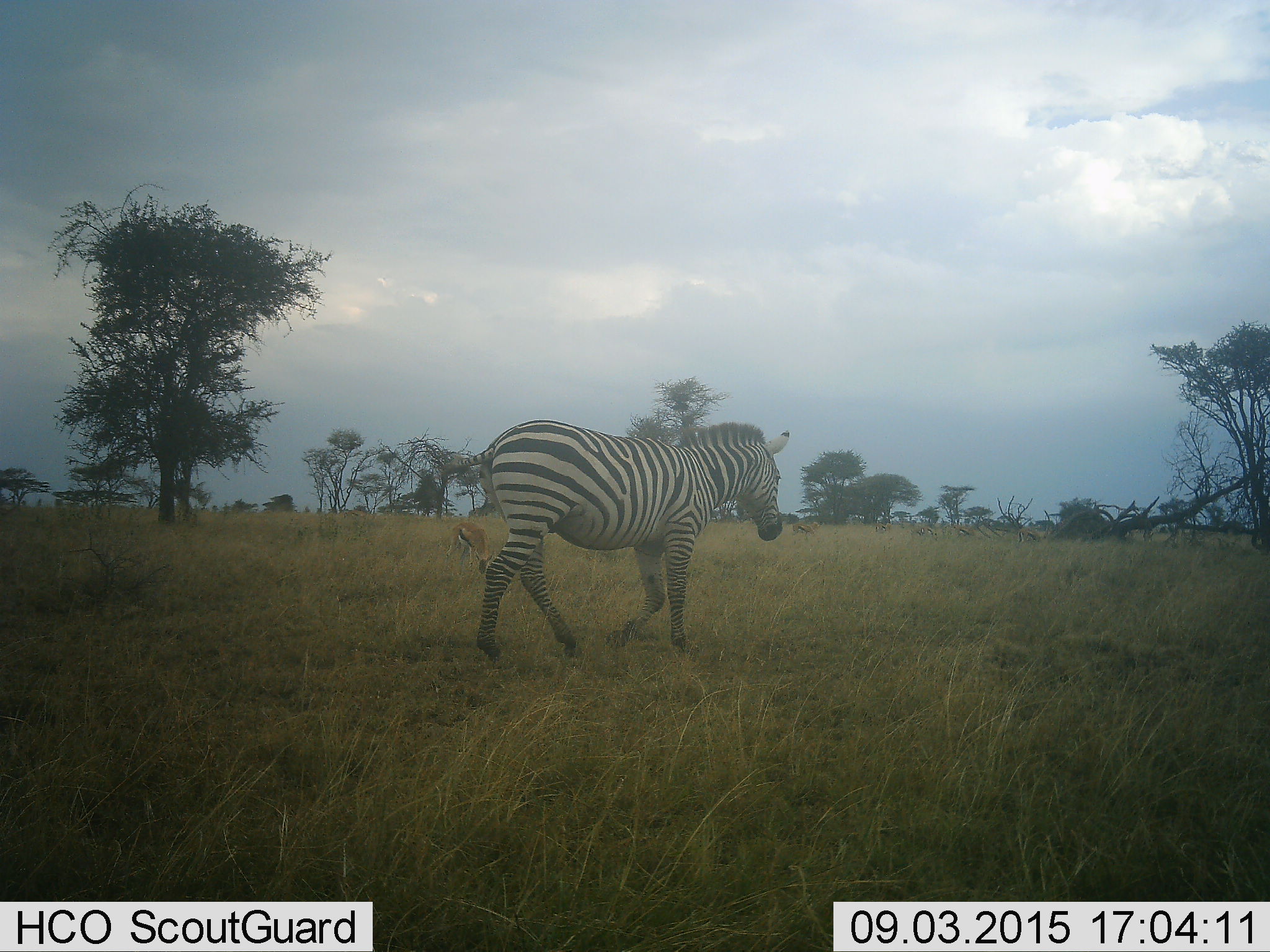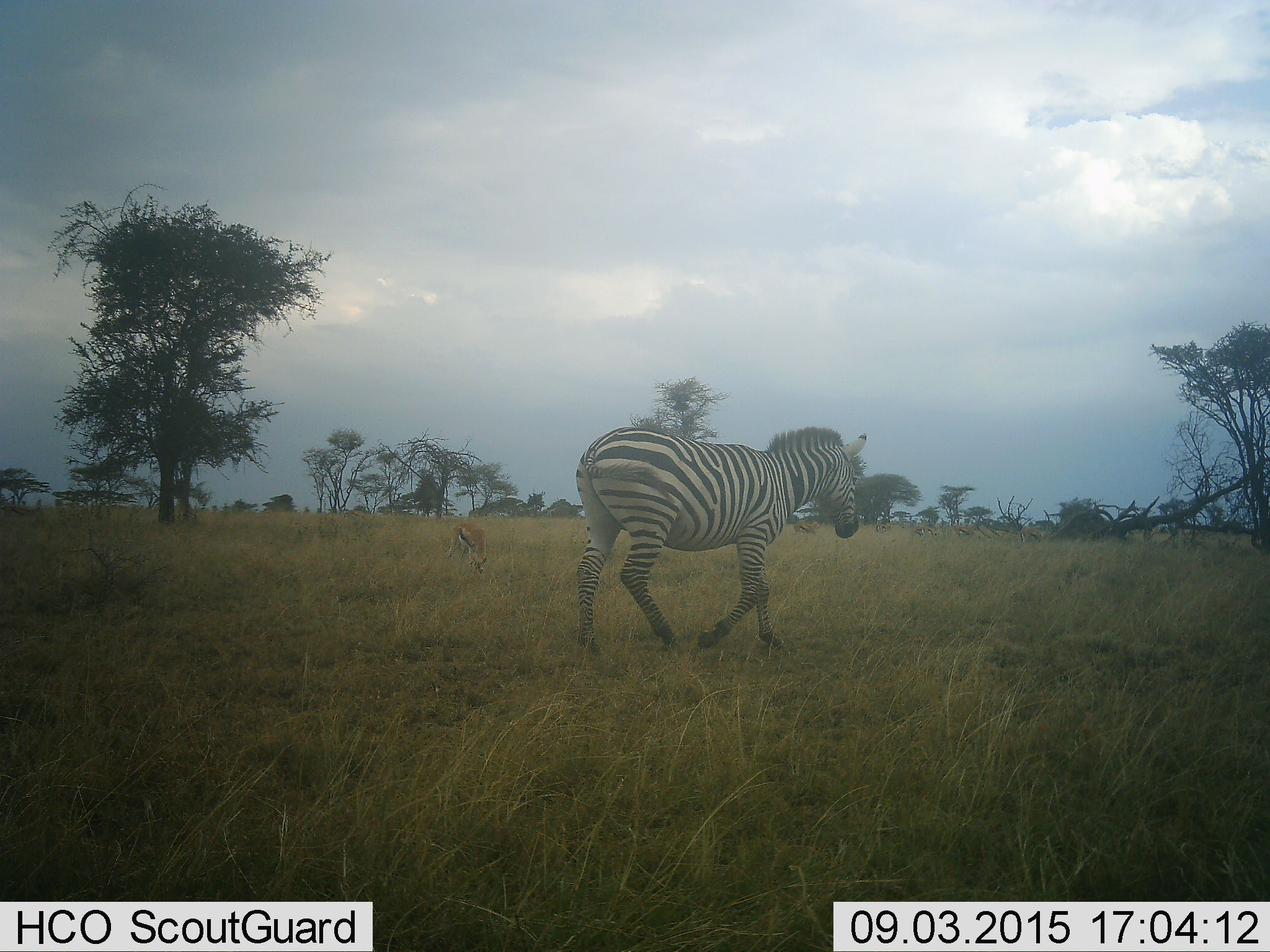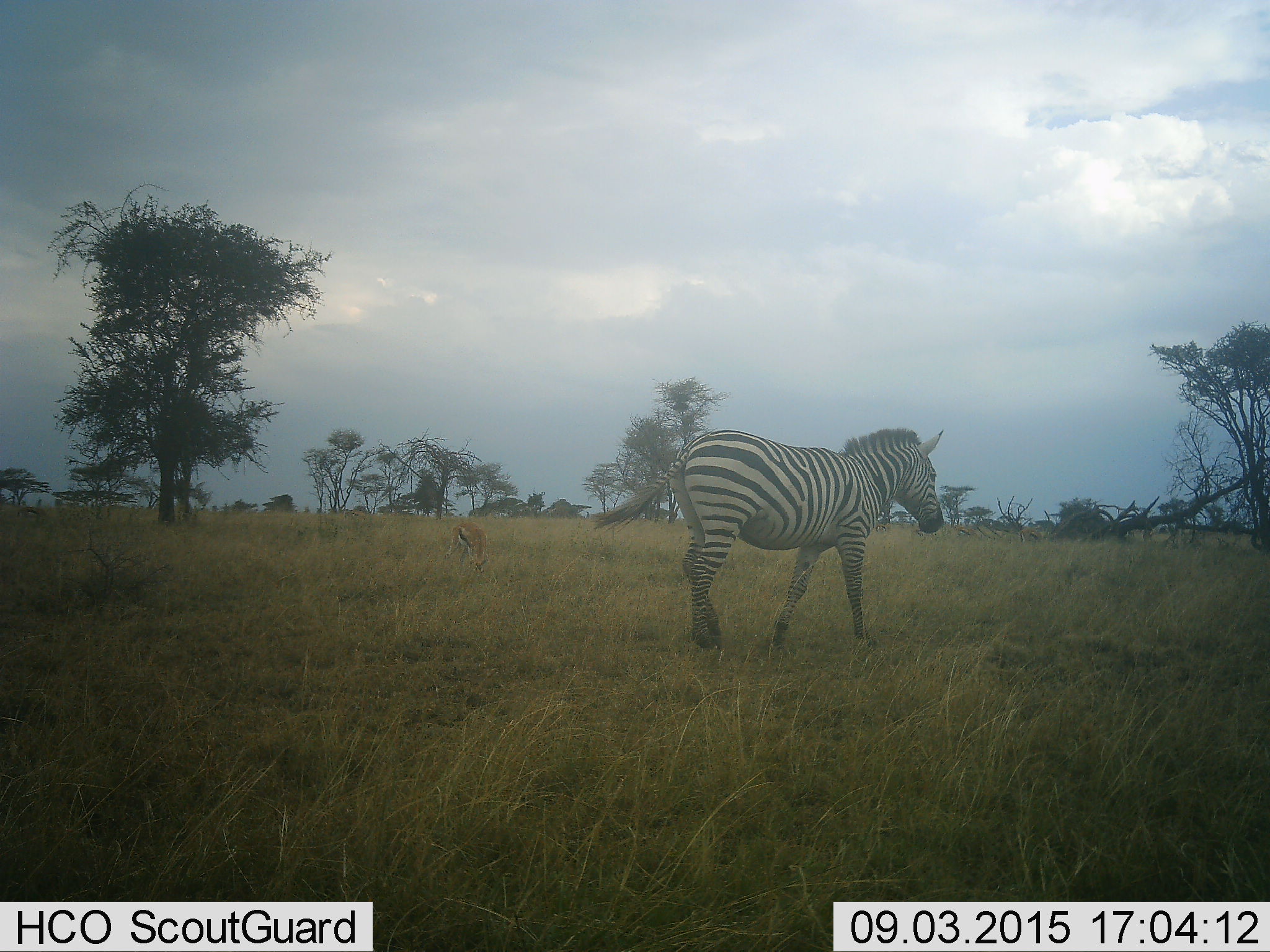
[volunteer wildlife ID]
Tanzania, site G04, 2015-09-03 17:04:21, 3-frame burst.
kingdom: Animalia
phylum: Chordata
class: Mammalia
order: Artiodactyla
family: Bovidae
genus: Eudorcas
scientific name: Eudorcas thomsonii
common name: thomson's gazelle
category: gazellethomsons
Gazellethomsons (thomson's gazelle) (Eudorcas thomsonii), count 7. Behavior (volunteer vote fractions): standing 50%, resting 0%, moving 17%, interacting 0%. Young present (vote fraction): 0%. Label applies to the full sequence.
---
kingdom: Animalia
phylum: Chordata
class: Mammalia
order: Perissodactyla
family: Equidae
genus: Equus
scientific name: Equus quagga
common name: plains zebra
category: zebra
Zebra (plains zebra) (Equus quagga), count 1. Behavior (volunteer vote fractions): standing 0%, resting 0%, moving 100%, interacting 0%. Young present (vote fraction): 0%. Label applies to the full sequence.